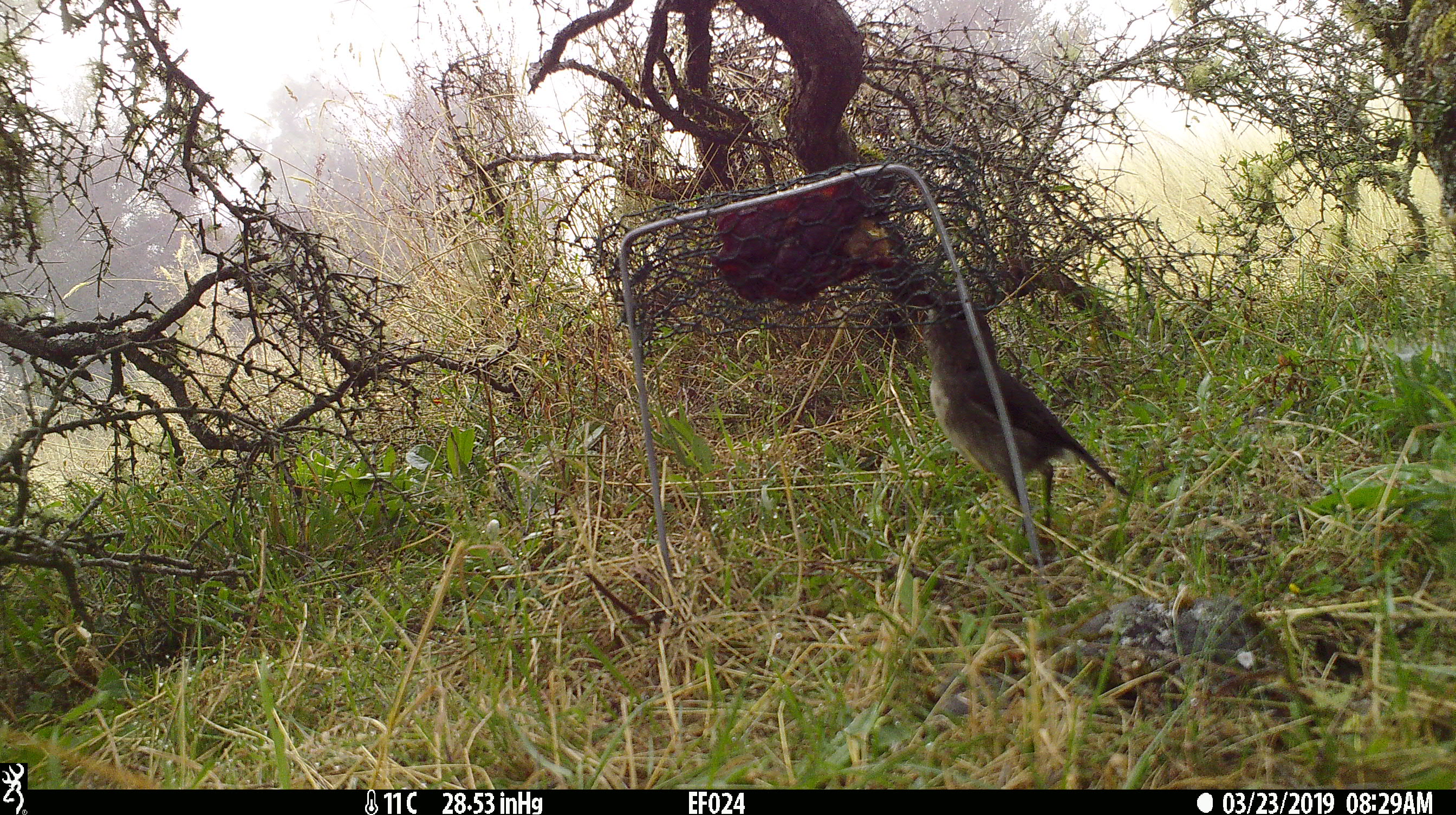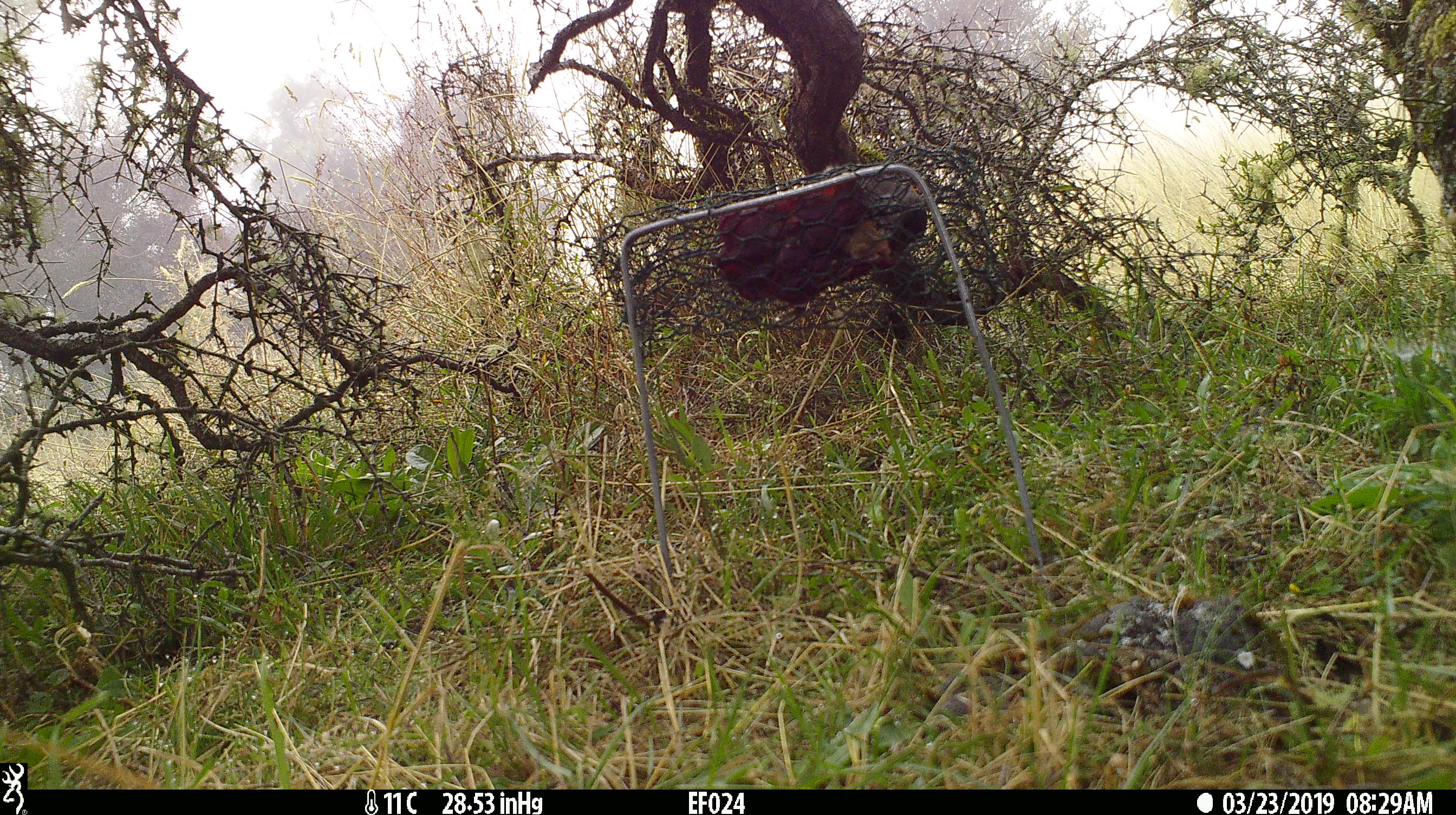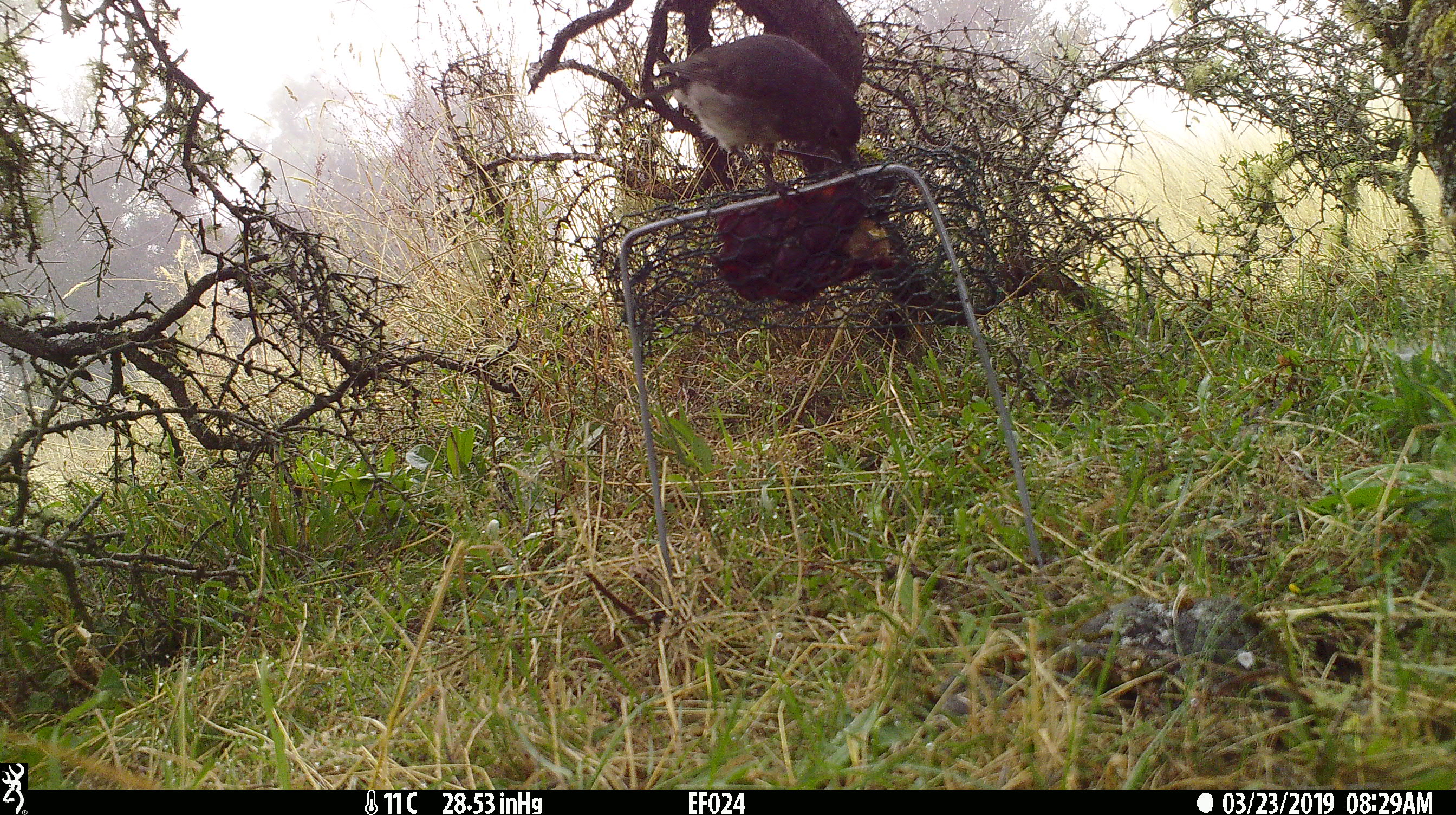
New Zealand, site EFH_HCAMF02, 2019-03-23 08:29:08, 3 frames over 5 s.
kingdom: Animalia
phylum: Chordata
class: Aves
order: Passeriformes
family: Petroicidae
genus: Petroica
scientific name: Petroica australis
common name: new zealand robin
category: robin